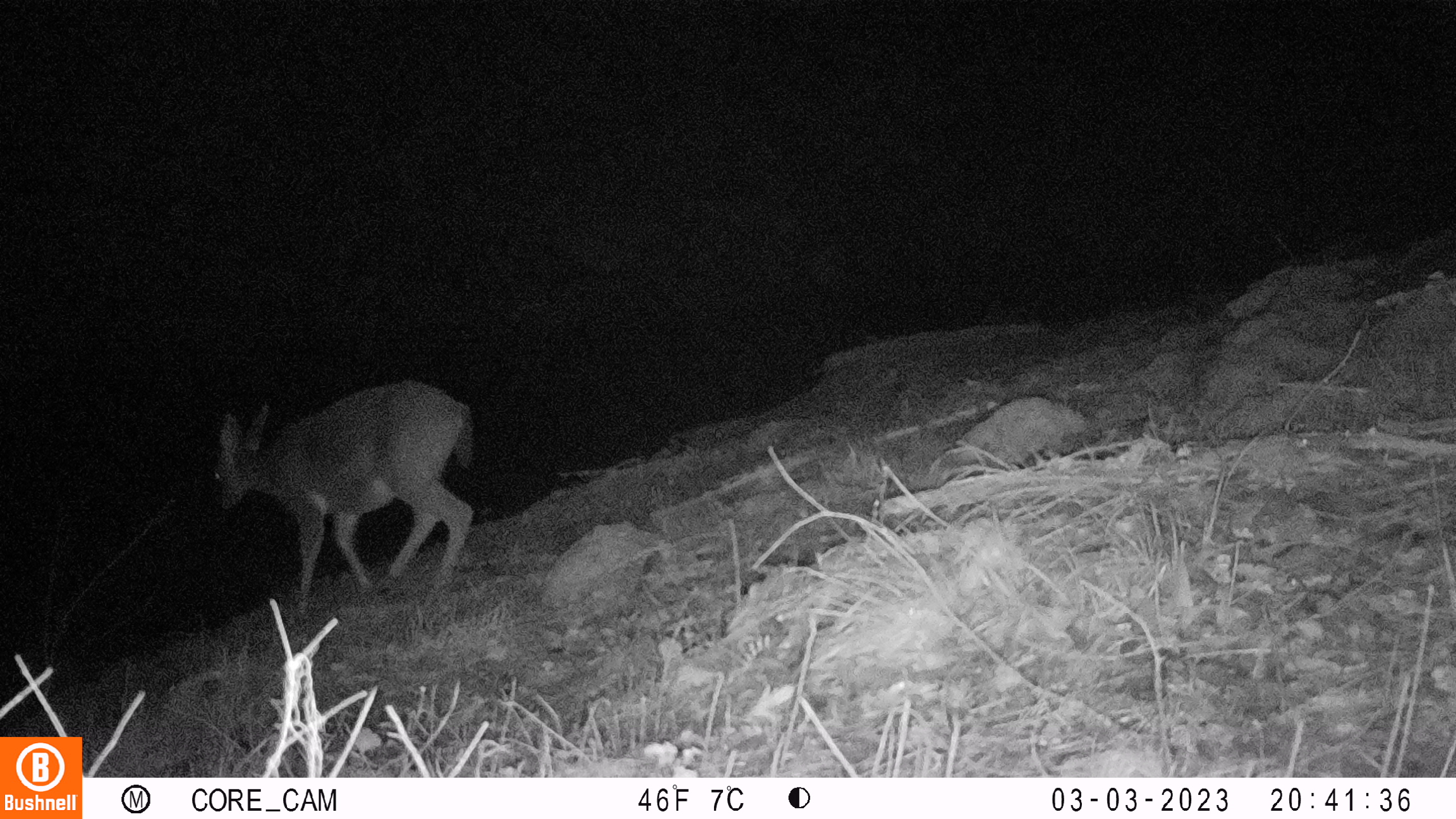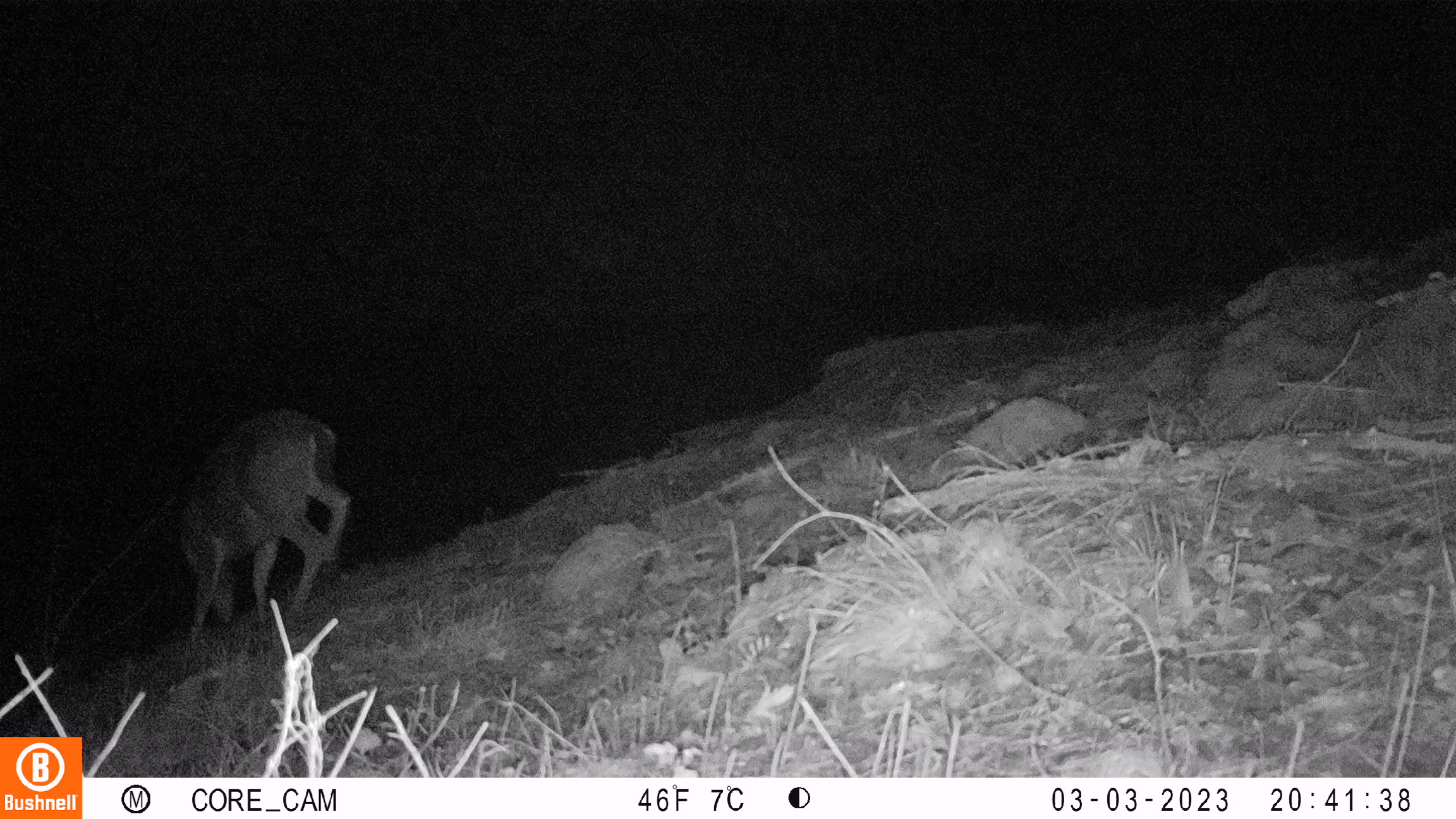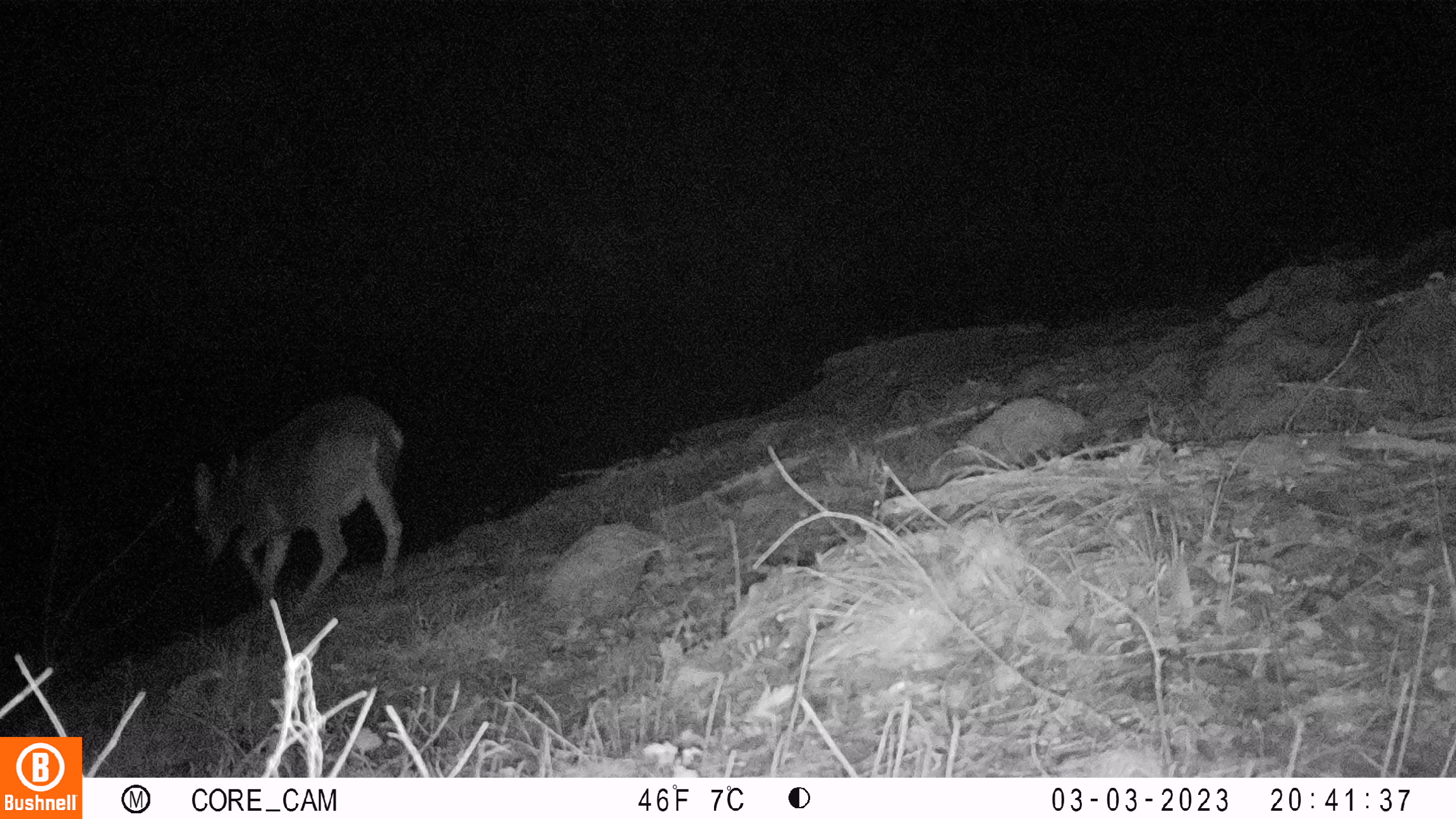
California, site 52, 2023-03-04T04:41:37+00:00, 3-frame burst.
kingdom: Animalia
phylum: Chordata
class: Mammalia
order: Artiodactyla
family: Cervidae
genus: Odocoileus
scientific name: Odocoileus hemionus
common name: mule deer